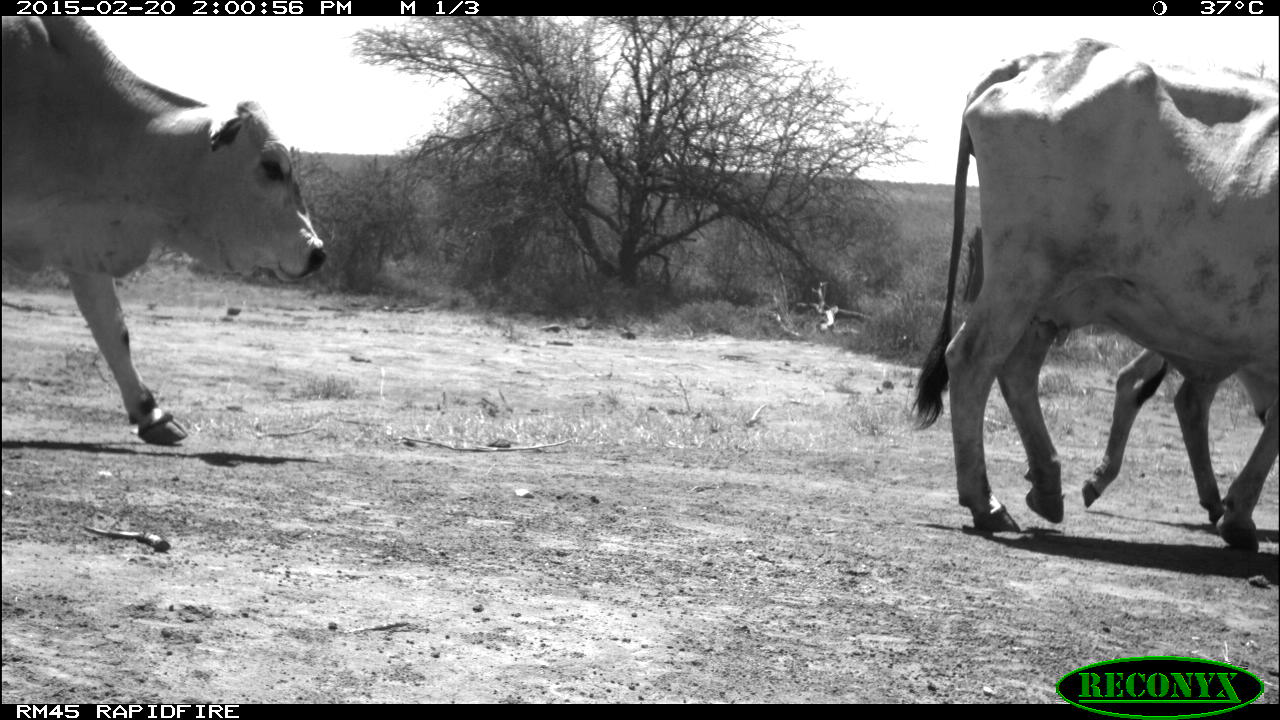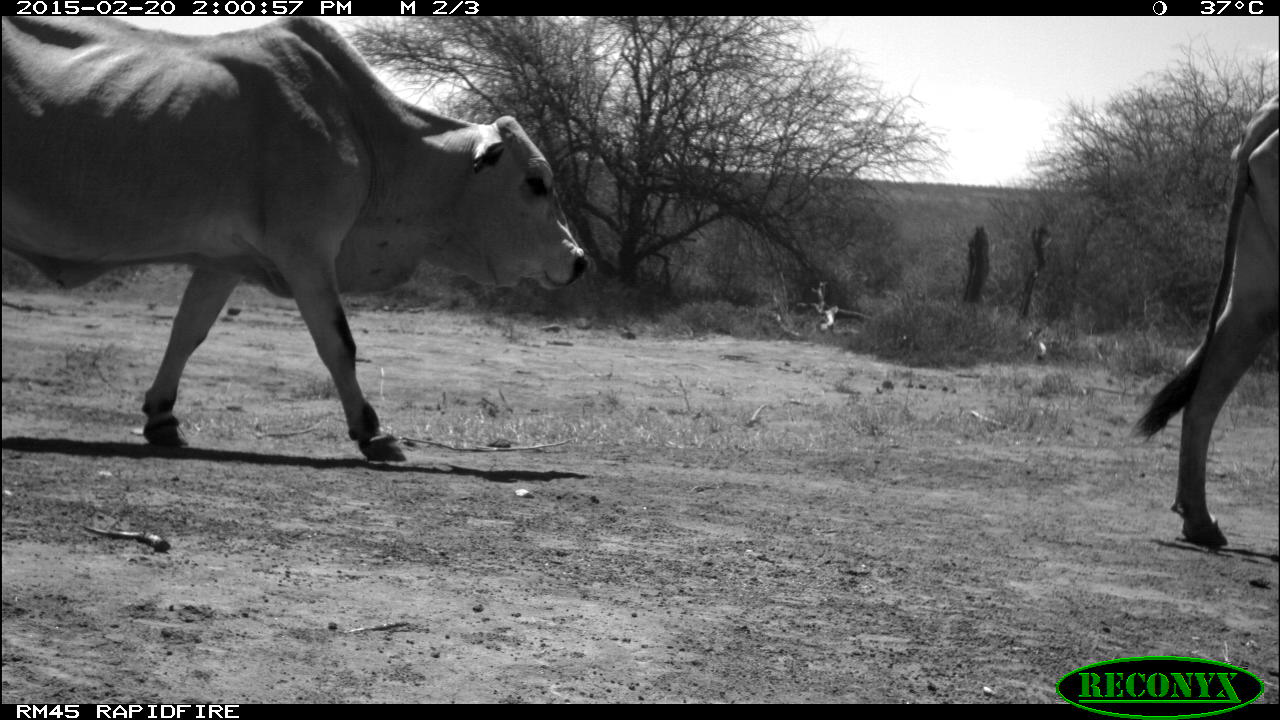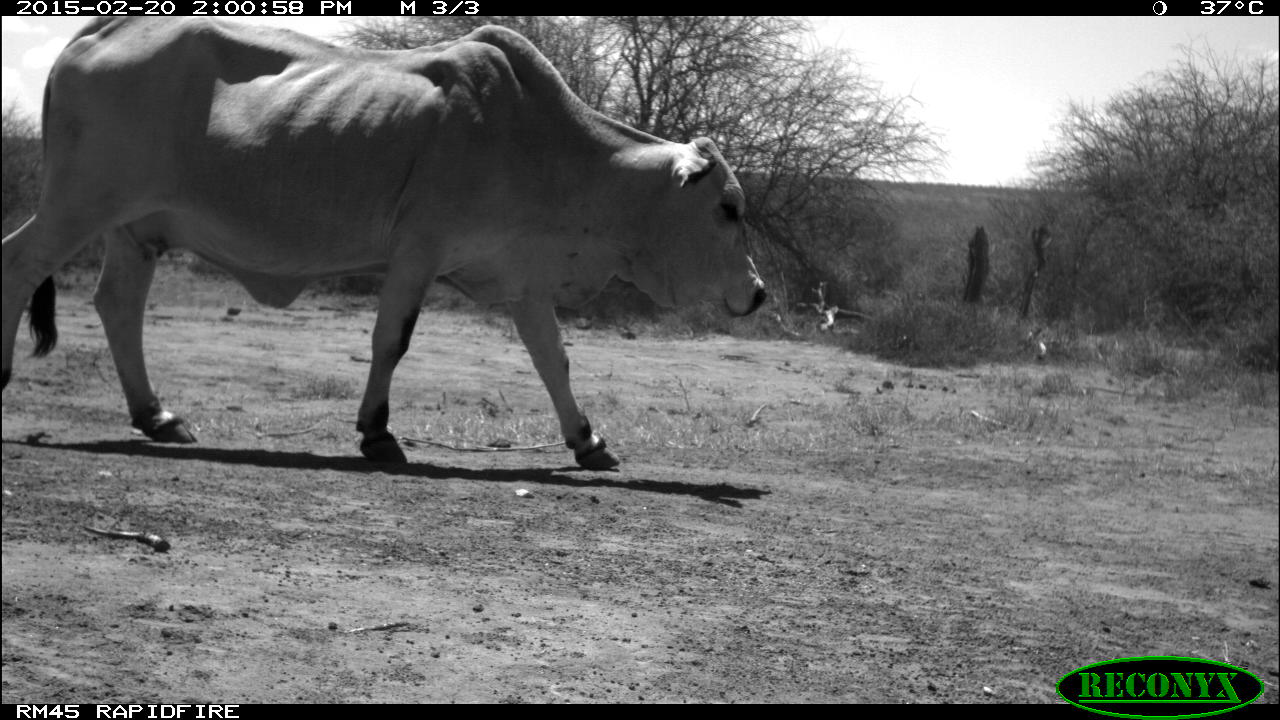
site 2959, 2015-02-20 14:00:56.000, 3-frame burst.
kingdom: Animalia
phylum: Chordata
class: Mammalia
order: Artiodactyla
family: Bovidae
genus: Bos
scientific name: Bos taurus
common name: domestic cattle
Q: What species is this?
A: Bos taurus (domestic cattle).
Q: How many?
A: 7.